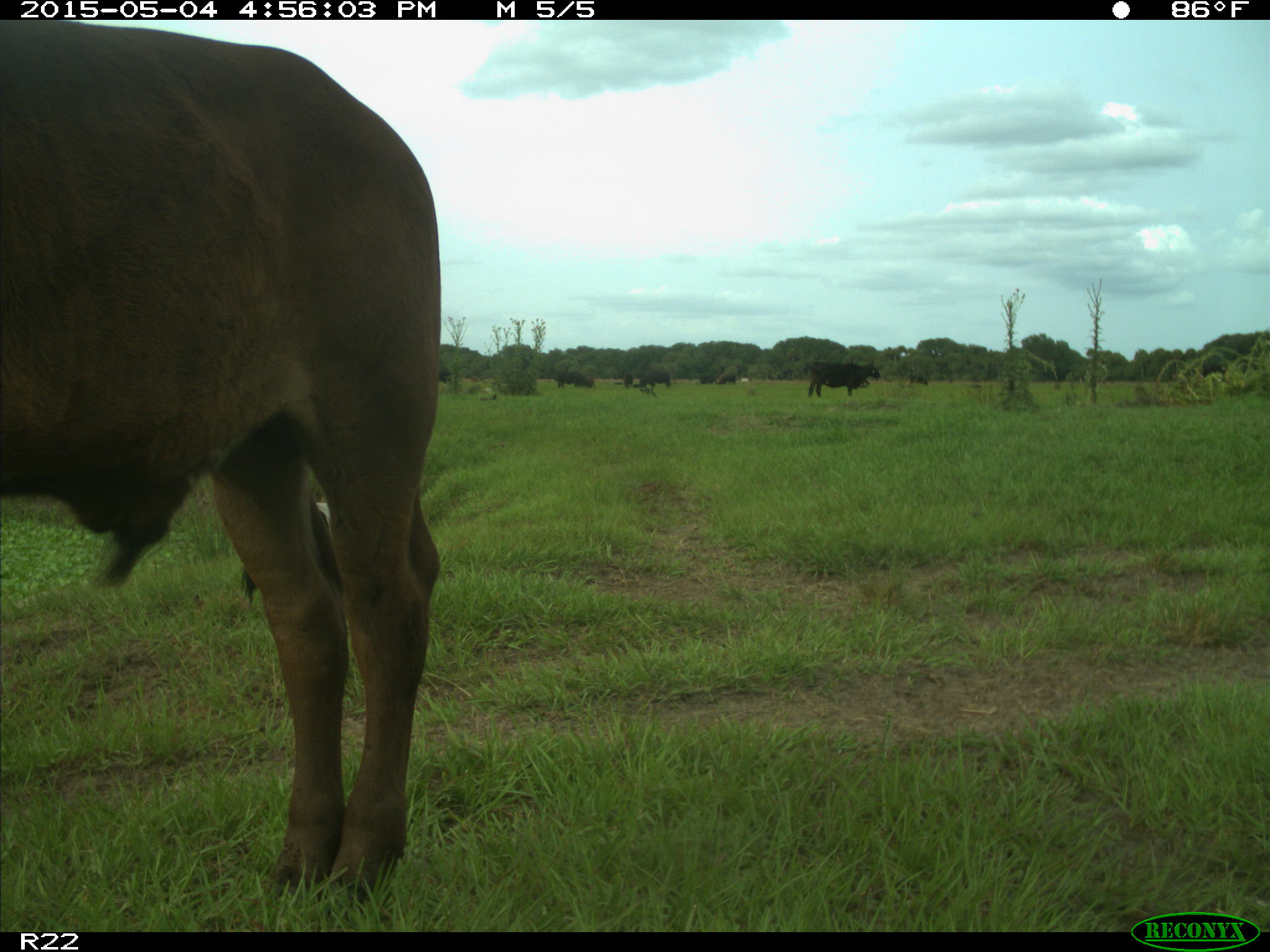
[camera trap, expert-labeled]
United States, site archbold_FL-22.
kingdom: Animalia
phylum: Chordata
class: Mammalia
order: Artiodactyla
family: Bovidae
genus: Bos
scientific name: Bos taurus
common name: domestic cow